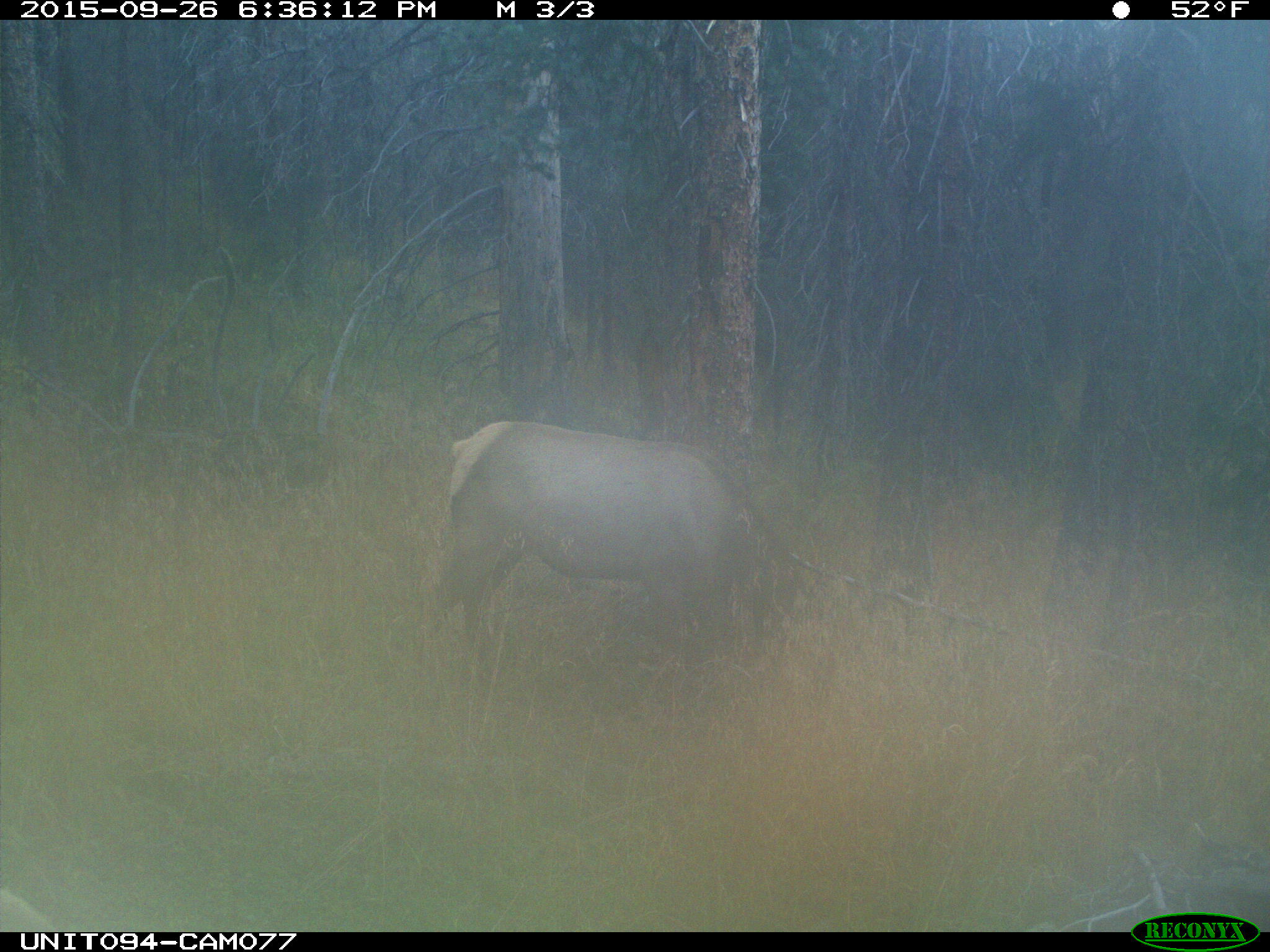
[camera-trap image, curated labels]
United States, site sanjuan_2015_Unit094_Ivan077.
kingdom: Animalia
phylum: Chordata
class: Mammalia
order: Artiodactyla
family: Cervidae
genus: Cervus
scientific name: Cervus elaphus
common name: red deer